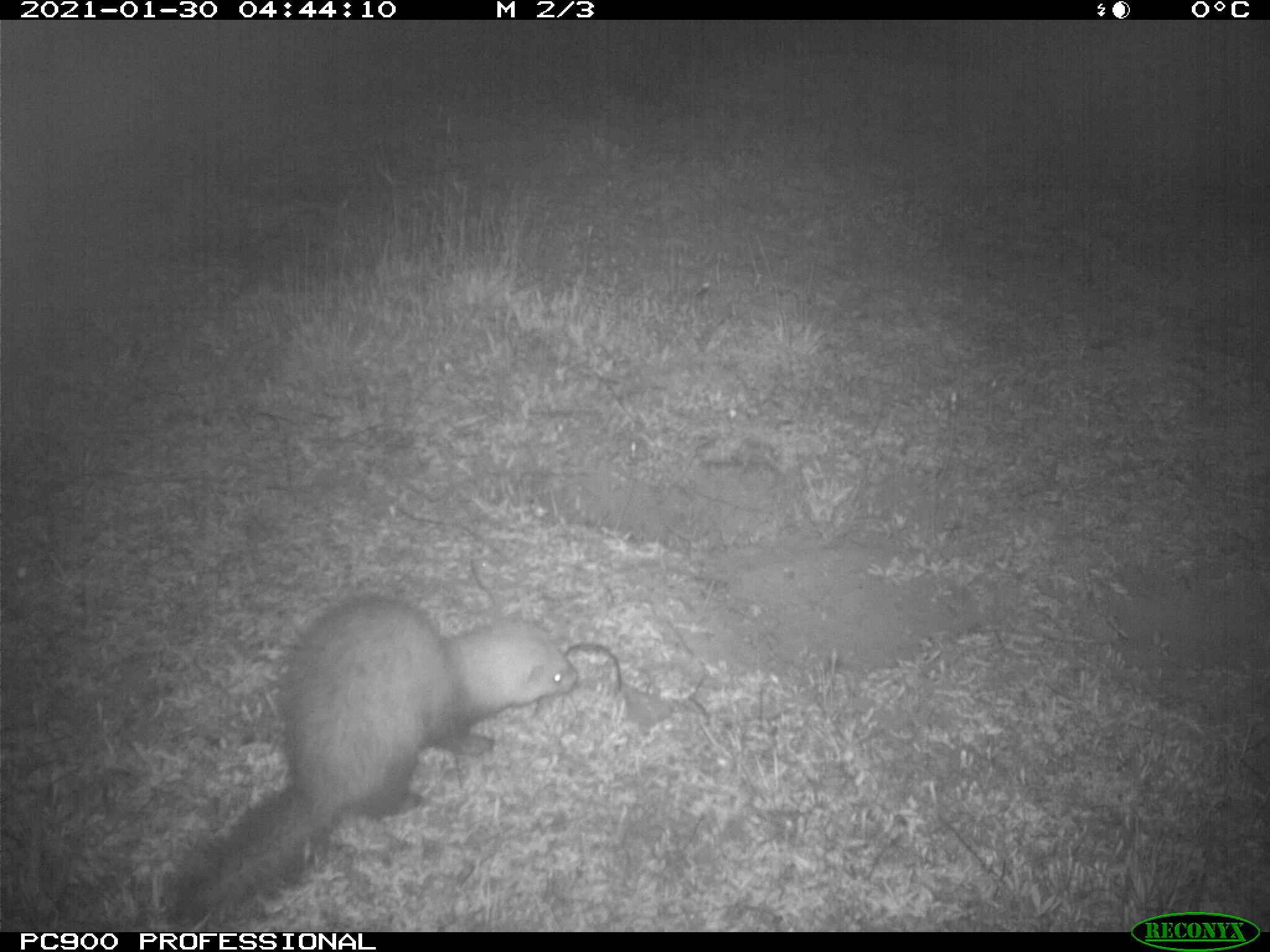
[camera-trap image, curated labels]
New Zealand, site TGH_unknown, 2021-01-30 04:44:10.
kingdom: Animalia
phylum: Chordata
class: Mammalia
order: Carnivora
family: Mustelidae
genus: Mustela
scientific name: Mustela furo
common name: ferret